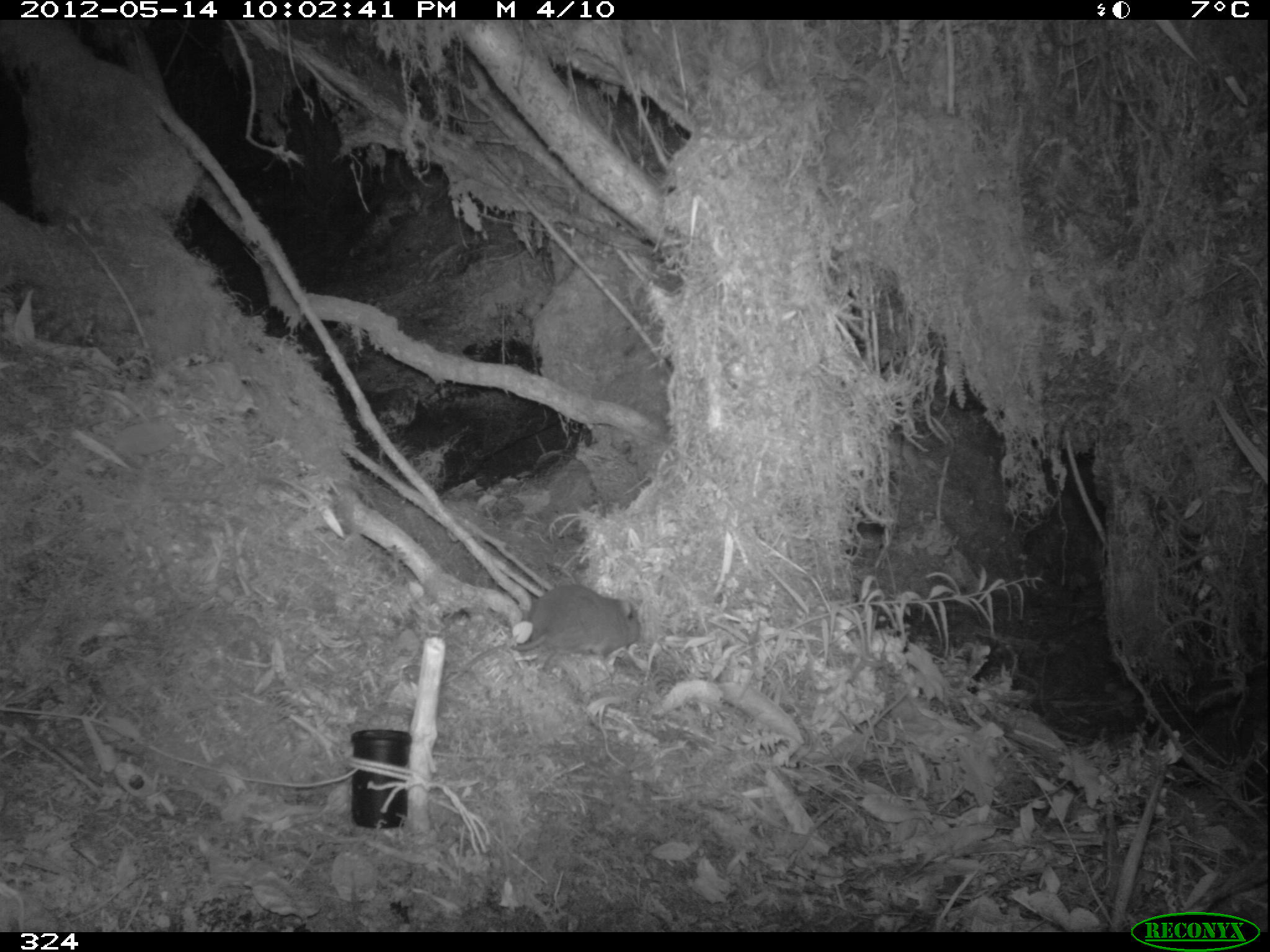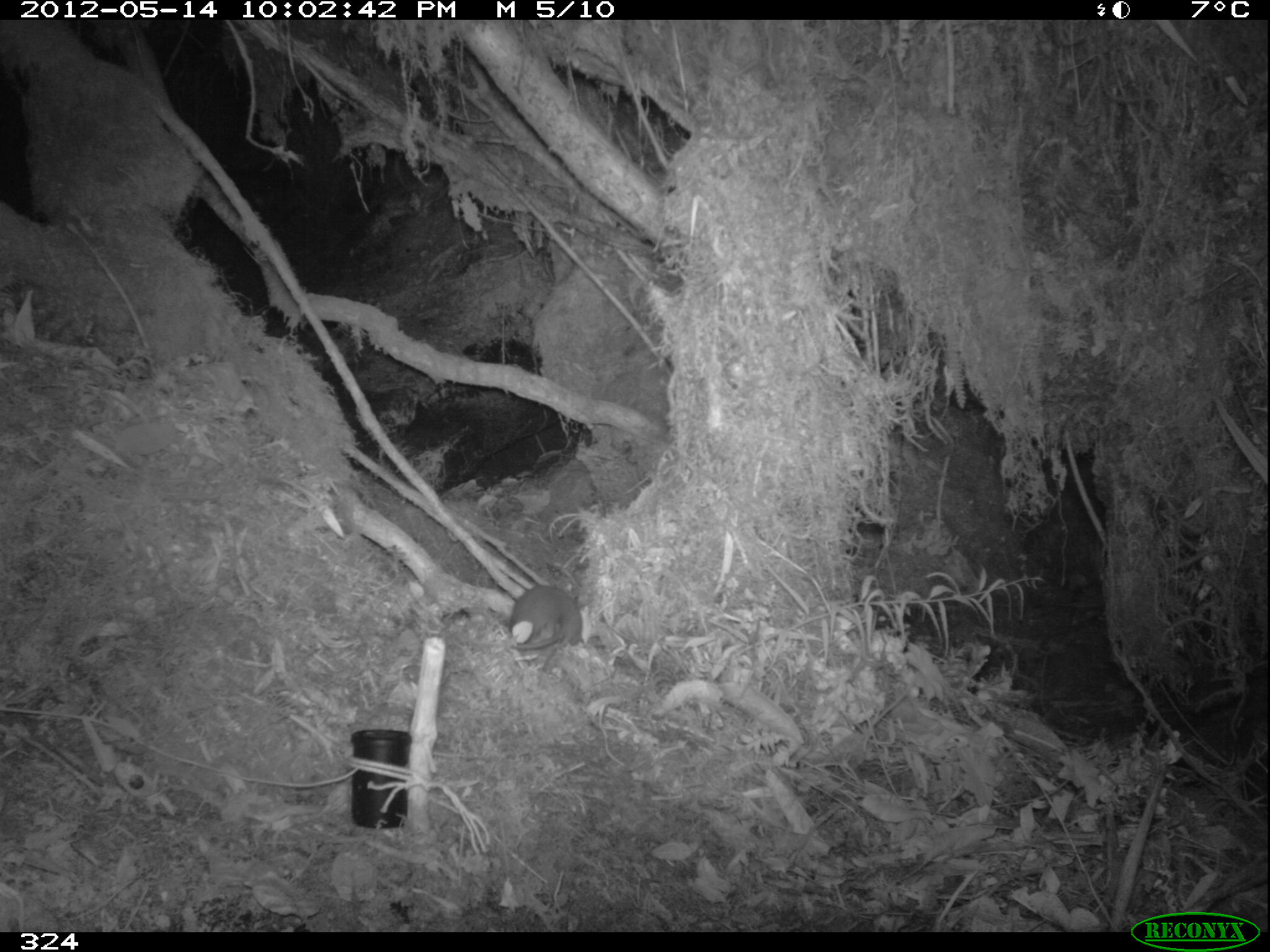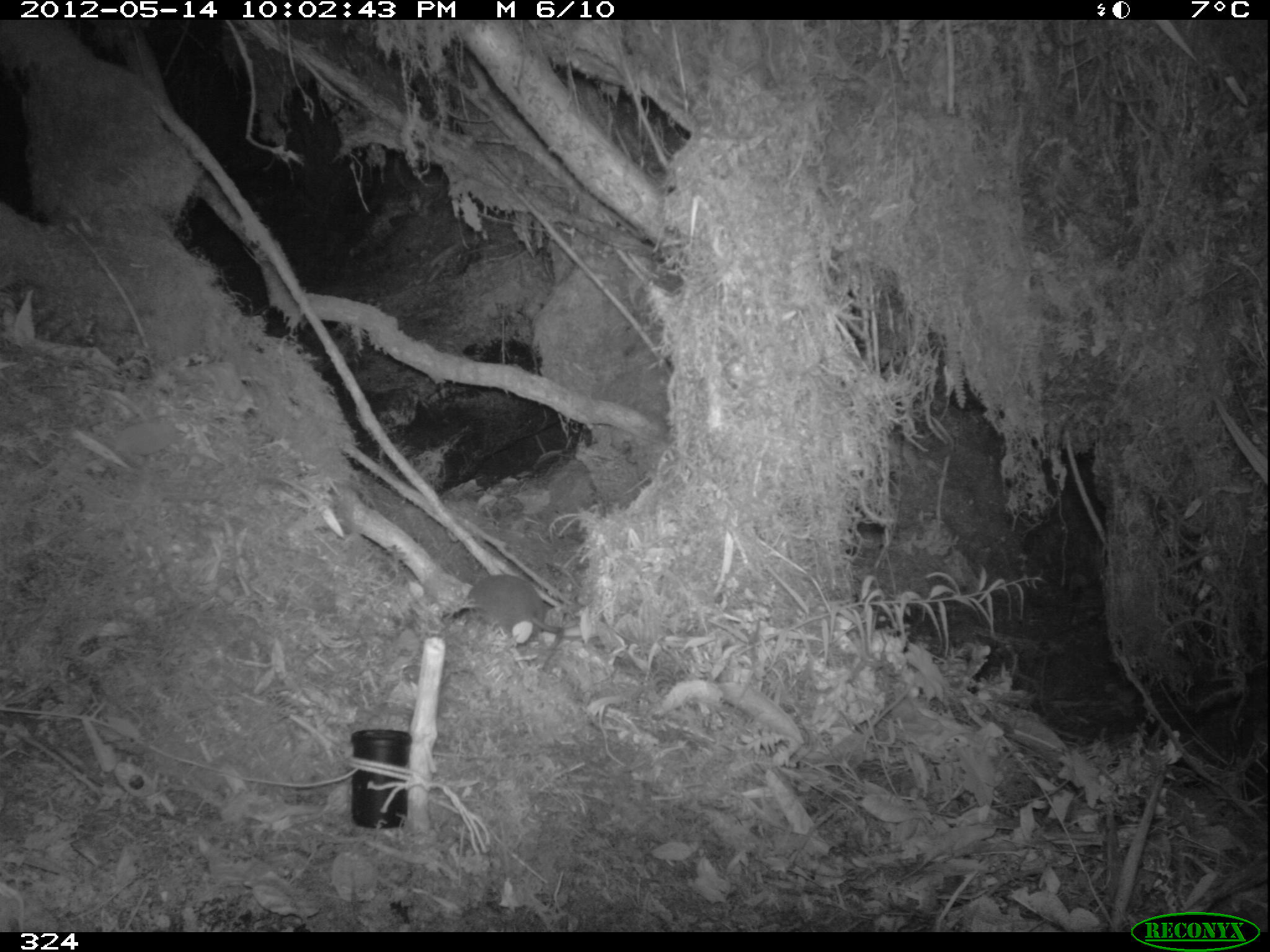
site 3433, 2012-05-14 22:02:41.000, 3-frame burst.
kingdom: Animalia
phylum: Chordata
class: Mammalia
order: Rodentia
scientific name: Rodentia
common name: rodents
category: unknown rodent